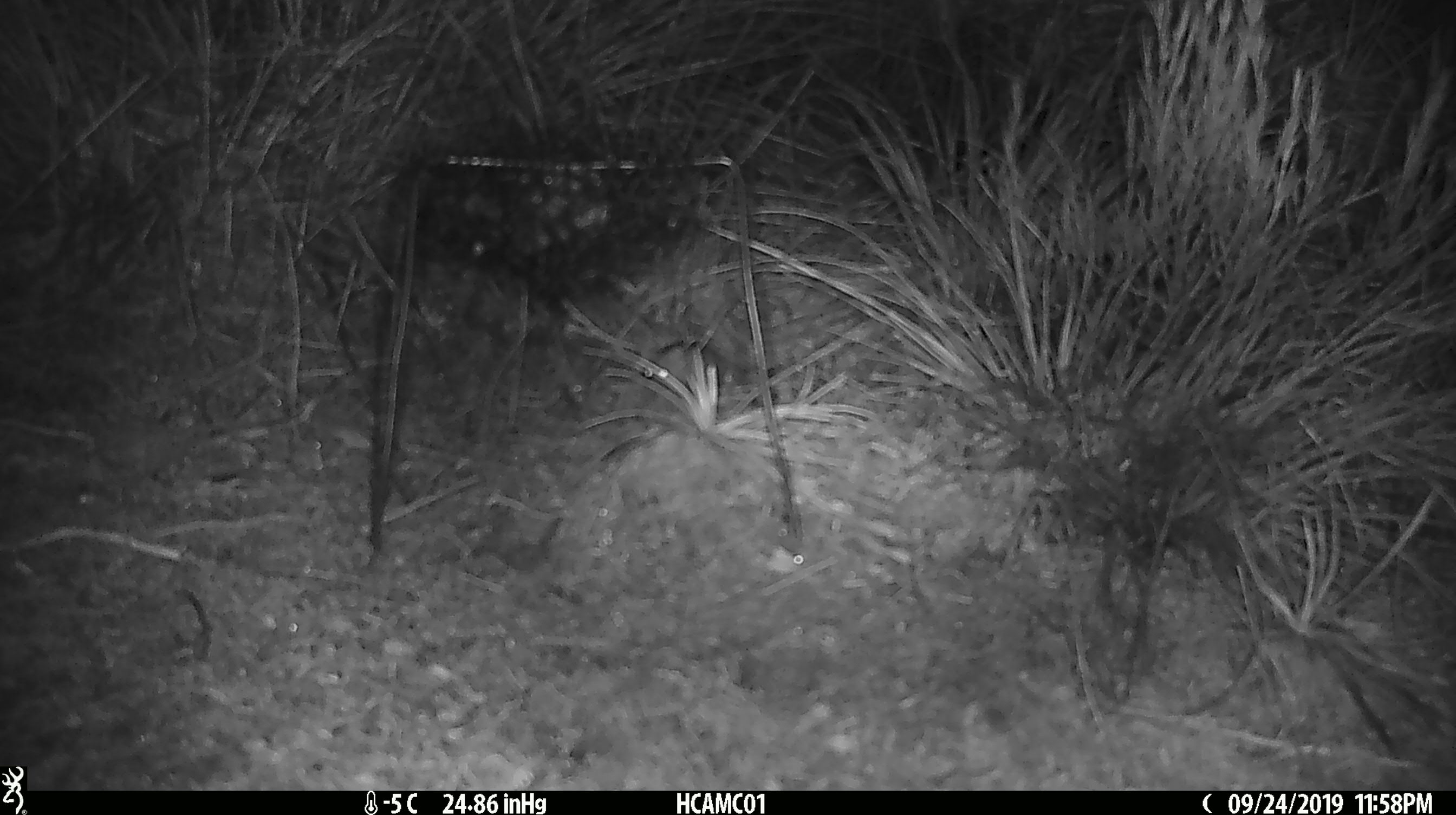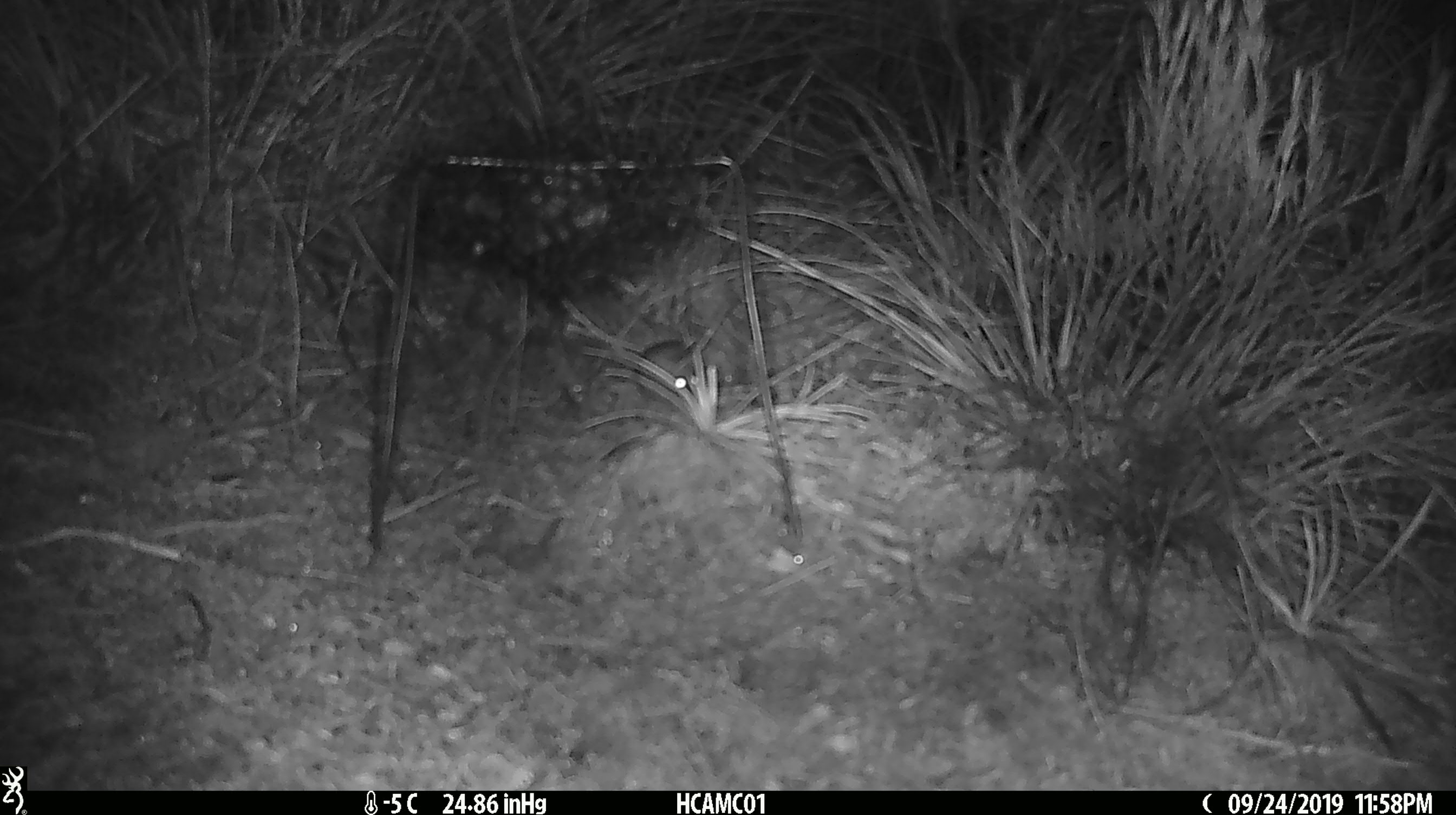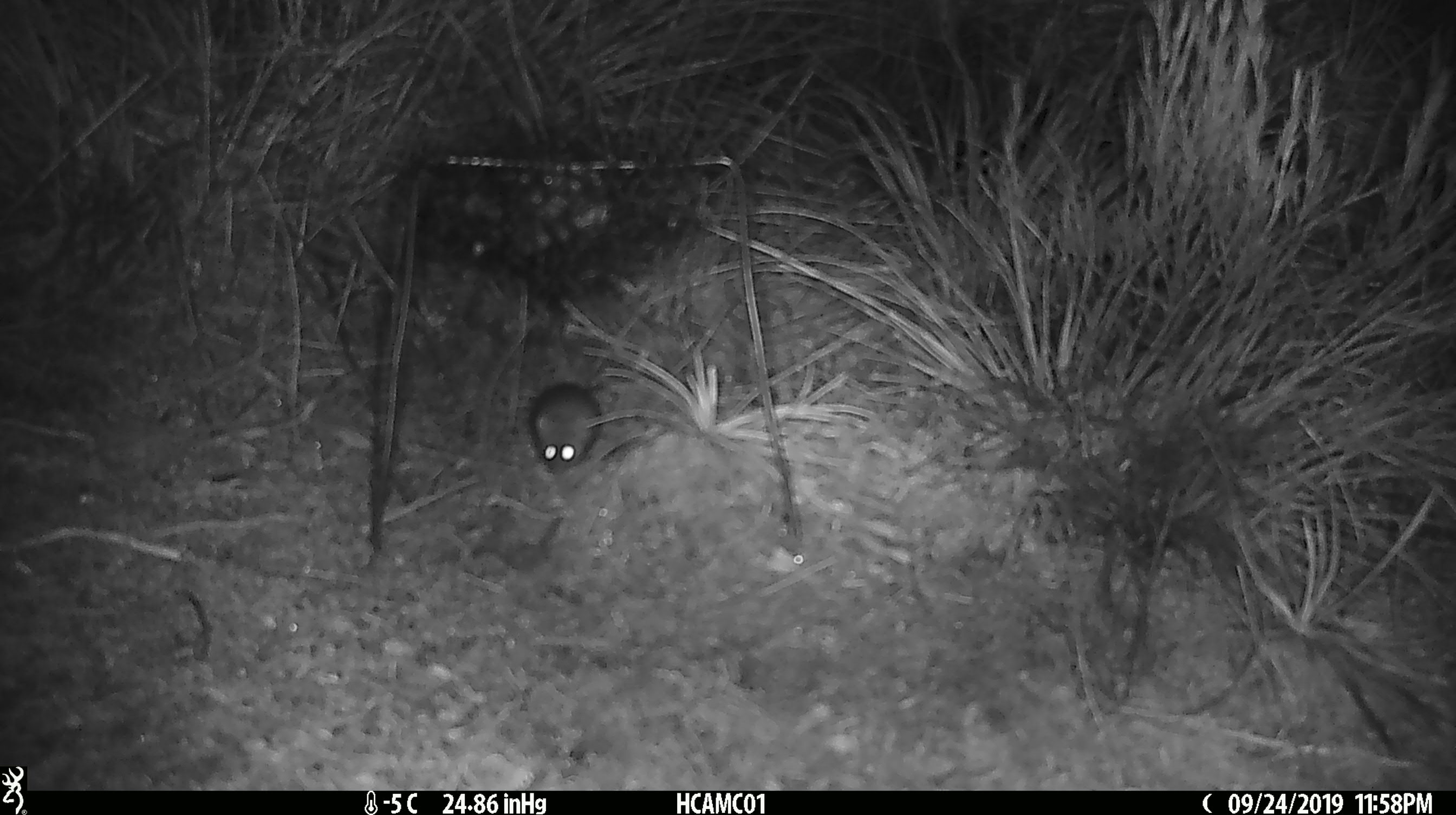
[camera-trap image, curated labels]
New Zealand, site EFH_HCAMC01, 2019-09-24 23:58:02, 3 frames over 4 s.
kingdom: Animalia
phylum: Chordata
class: Mammalia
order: Rodentia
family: Muridae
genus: Mus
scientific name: Mus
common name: mouse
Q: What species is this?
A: Mouse (Mus).